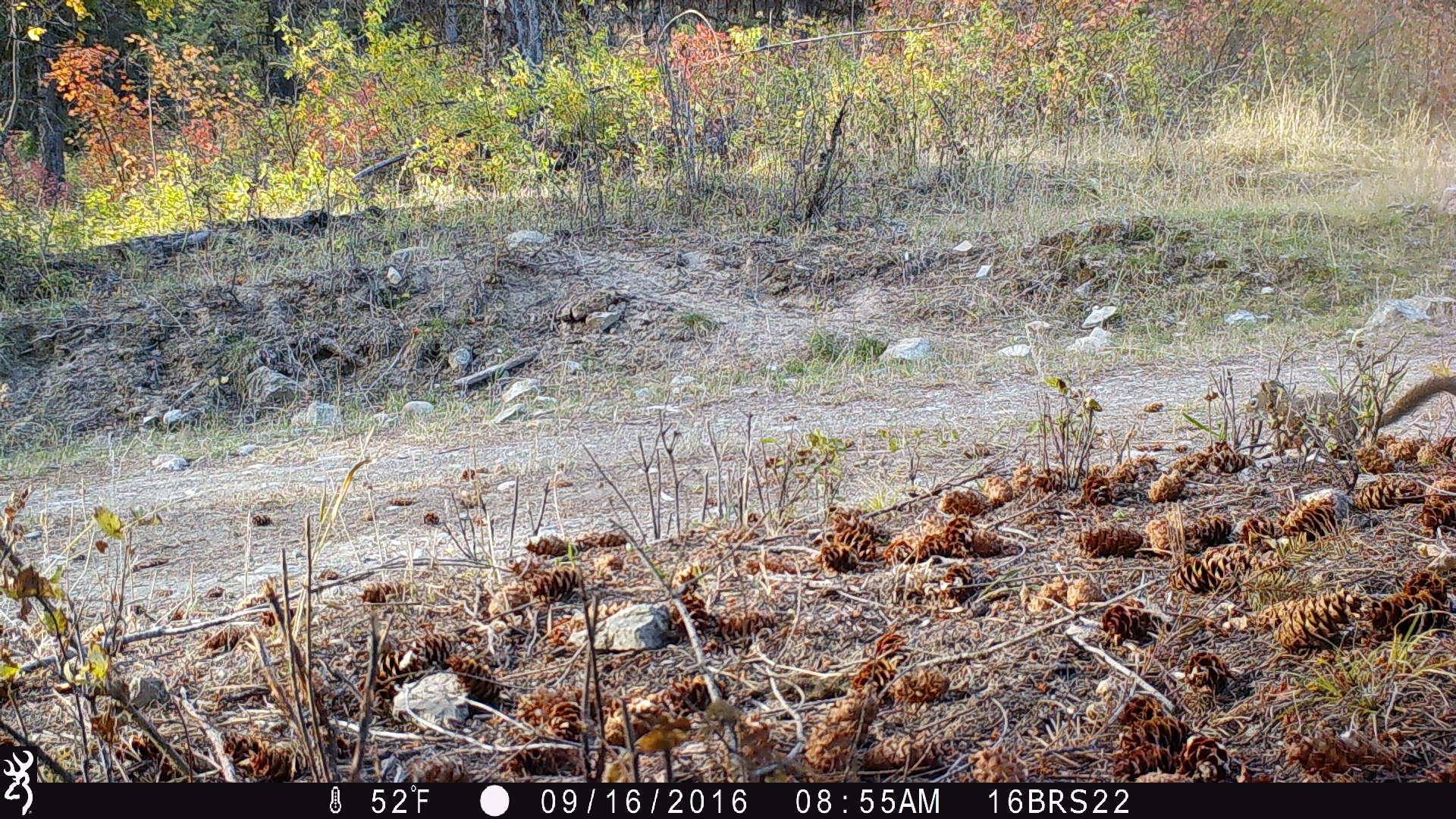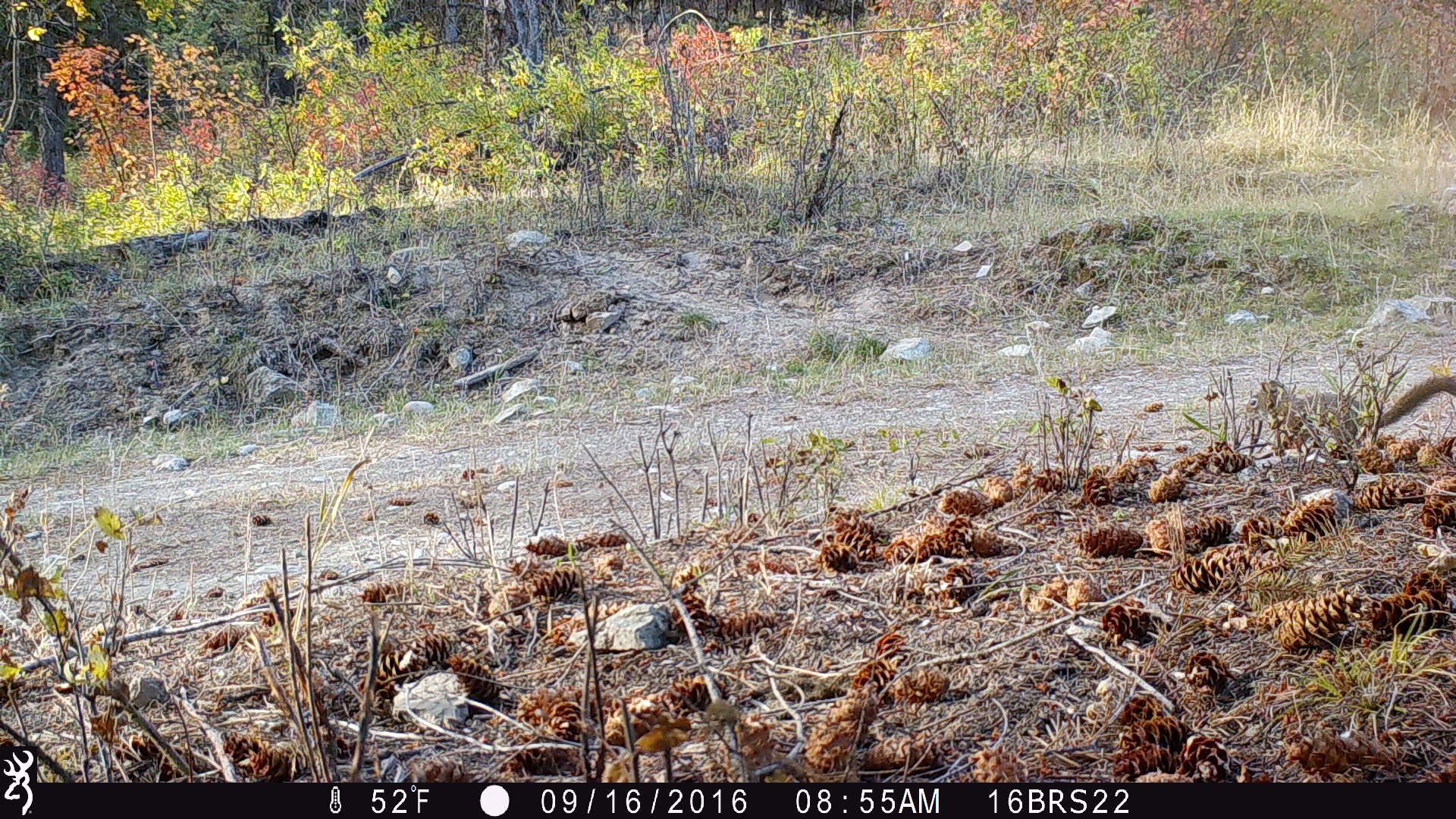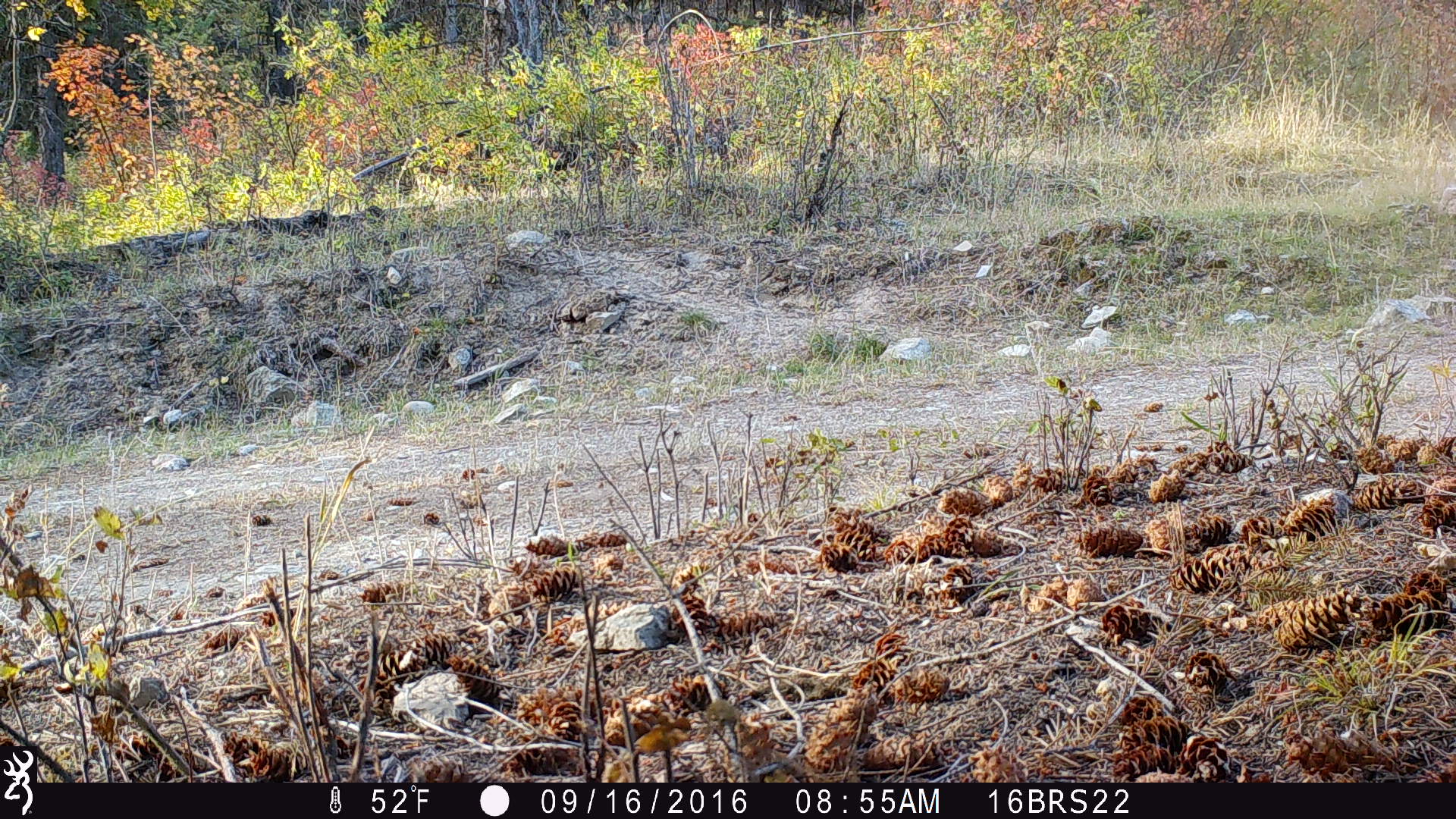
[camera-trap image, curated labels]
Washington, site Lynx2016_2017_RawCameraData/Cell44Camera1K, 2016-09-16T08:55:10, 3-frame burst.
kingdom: Animalia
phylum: Chordata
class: Mammalia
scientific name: Mammalia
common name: small mammal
Small mammal (Mammalia). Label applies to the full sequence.